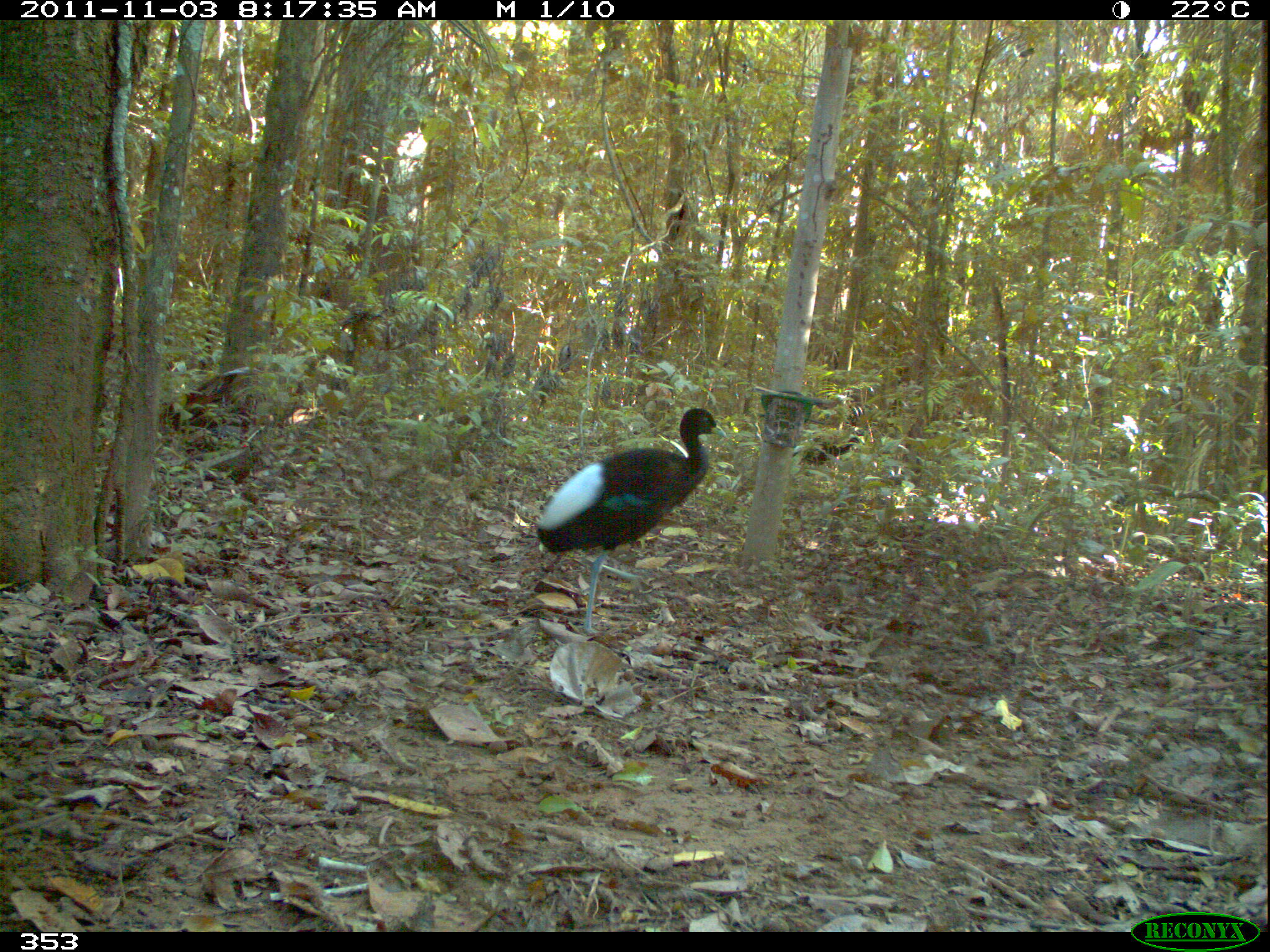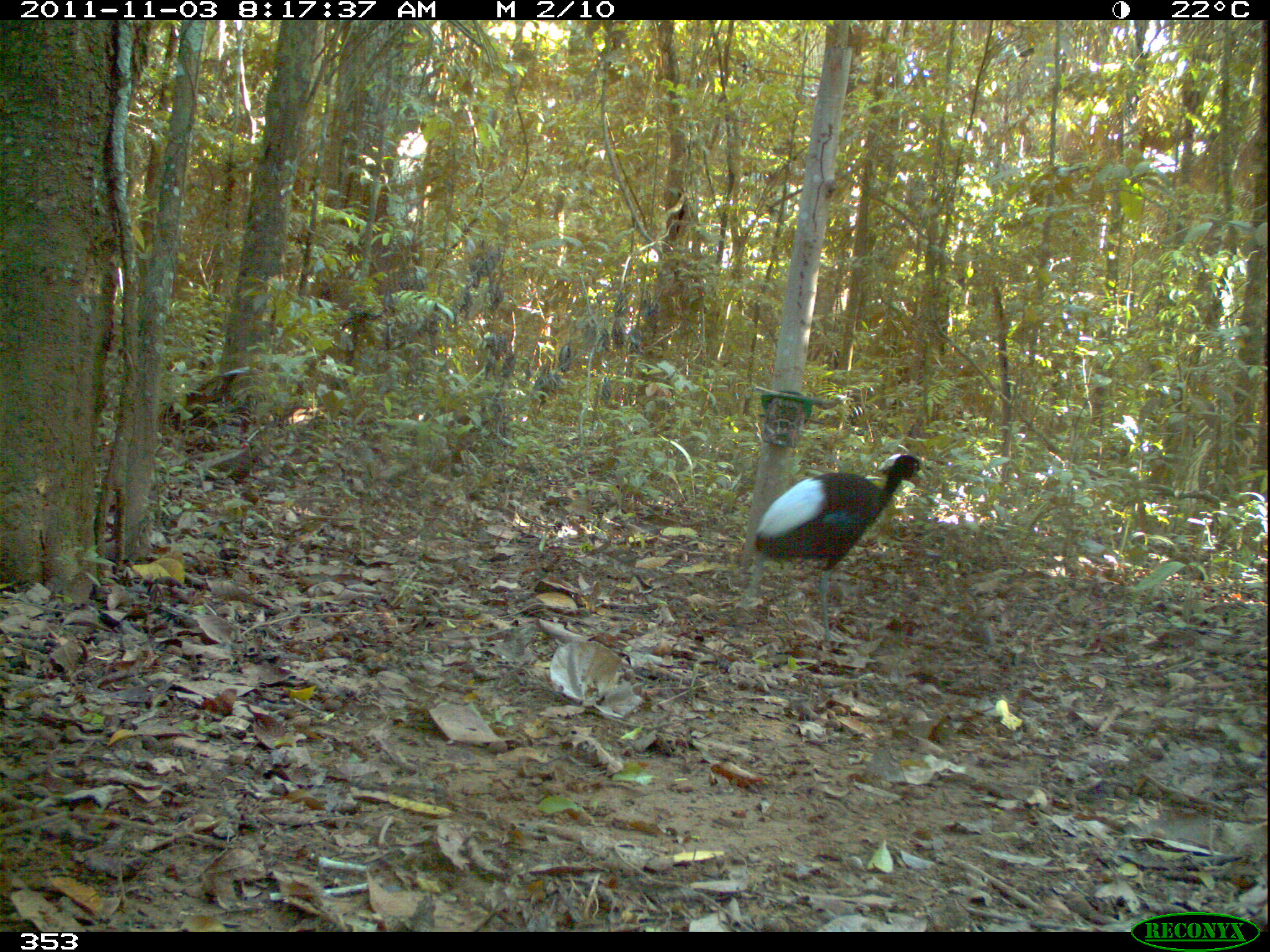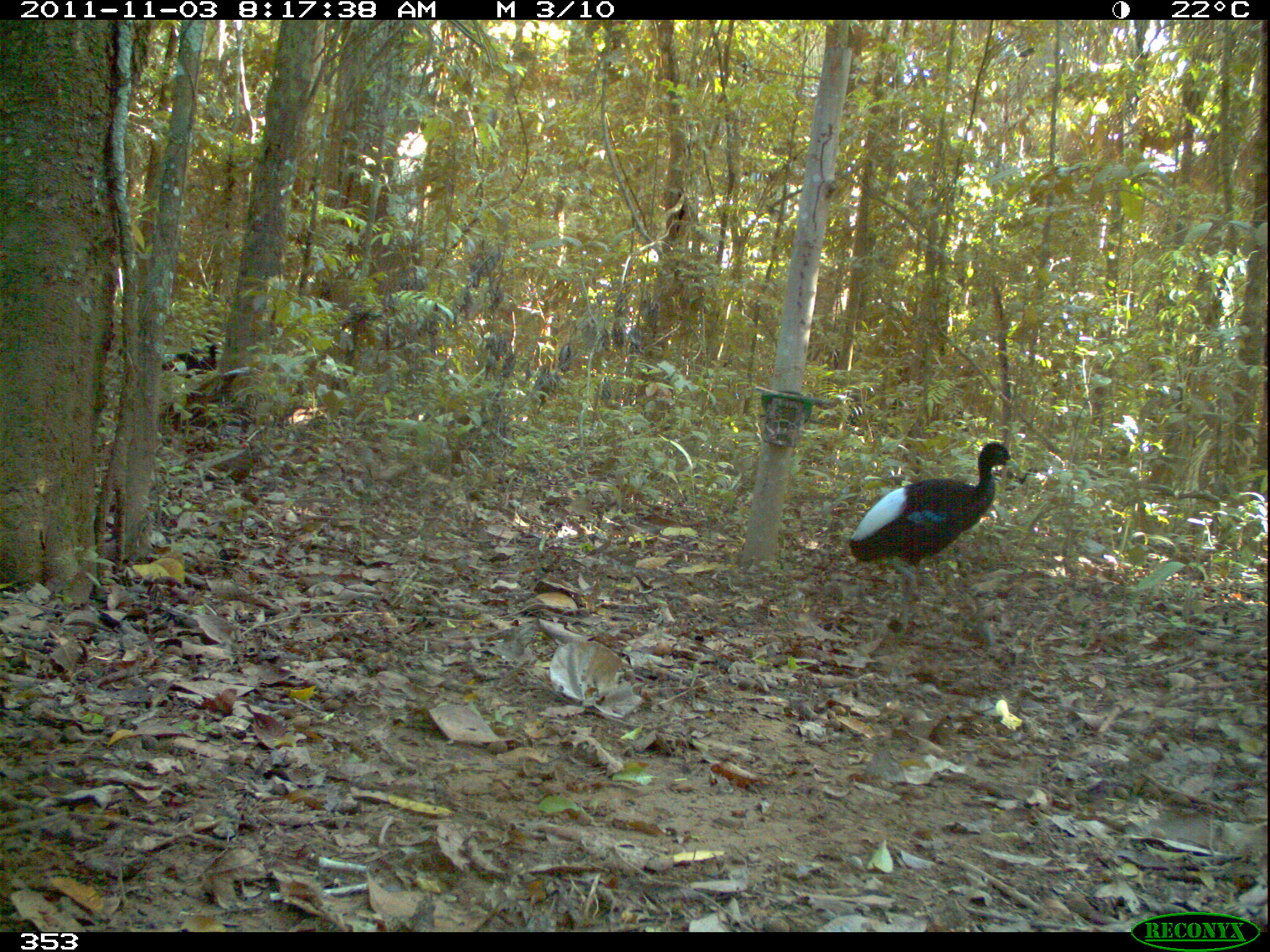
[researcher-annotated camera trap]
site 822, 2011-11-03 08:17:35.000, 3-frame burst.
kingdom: Animalia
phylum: Chordata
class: Aves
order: Gruiformes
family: Psophiidae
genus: Psophia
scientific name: Psophia leucoptera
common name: pale-winged trumpeter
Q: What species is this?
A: Psophia leucoptera (pale-winged trumpeter).